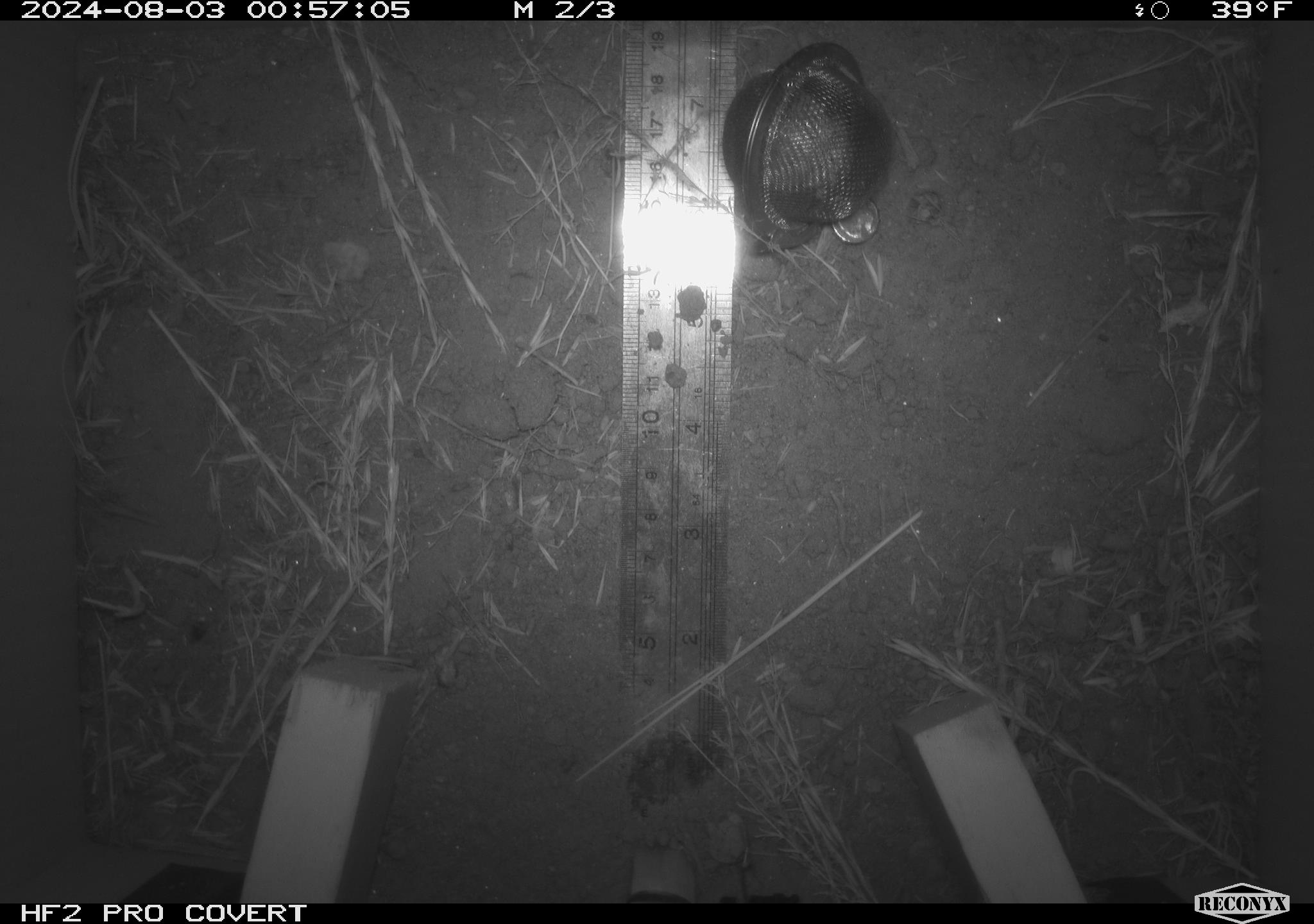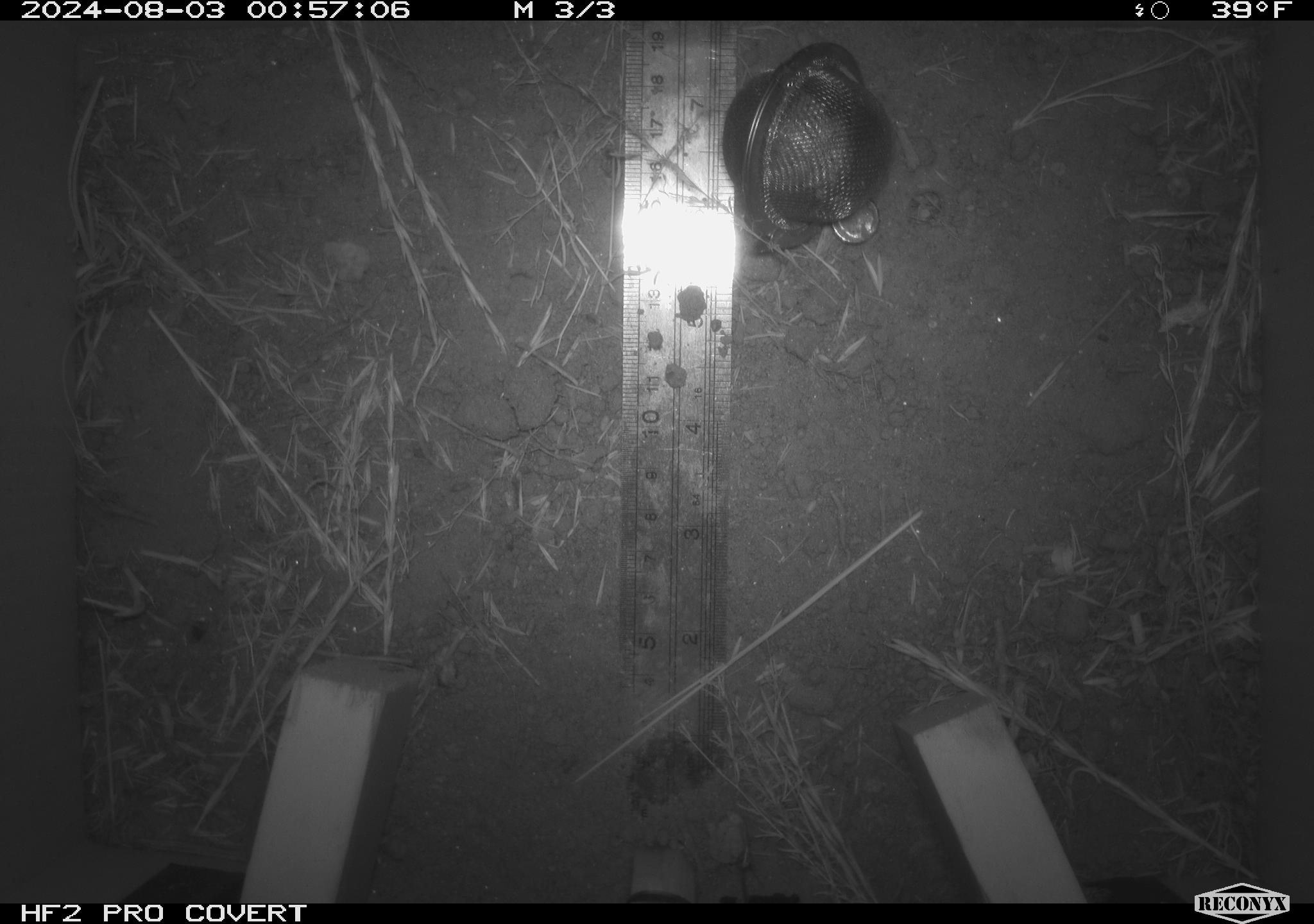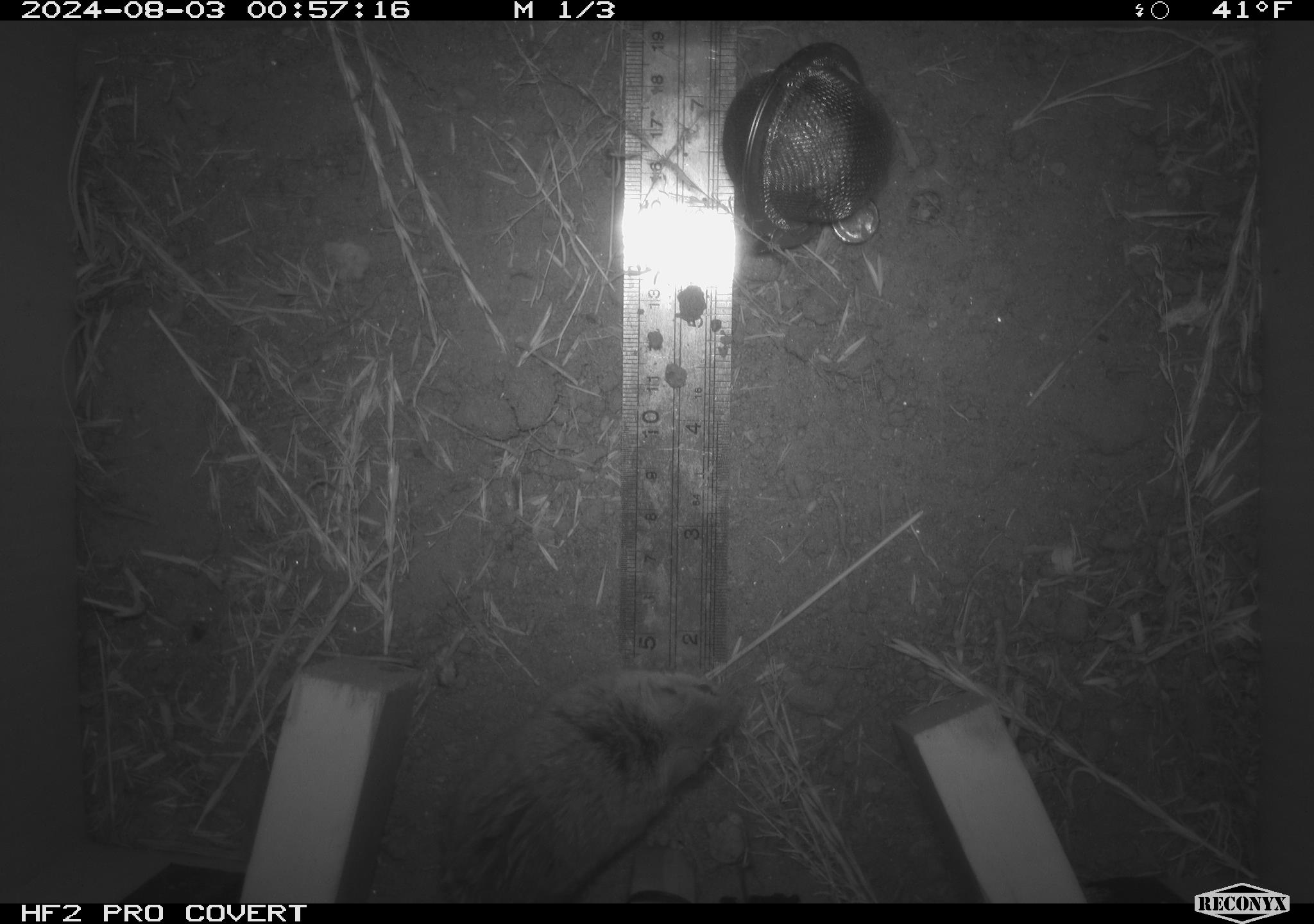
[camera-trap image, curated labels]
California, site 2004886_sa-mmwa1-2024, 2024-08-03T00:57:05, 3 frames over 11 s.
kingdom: Animalia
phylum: Chordata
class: Mammalia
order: Rodentia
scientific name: Rodentia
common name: mouse species